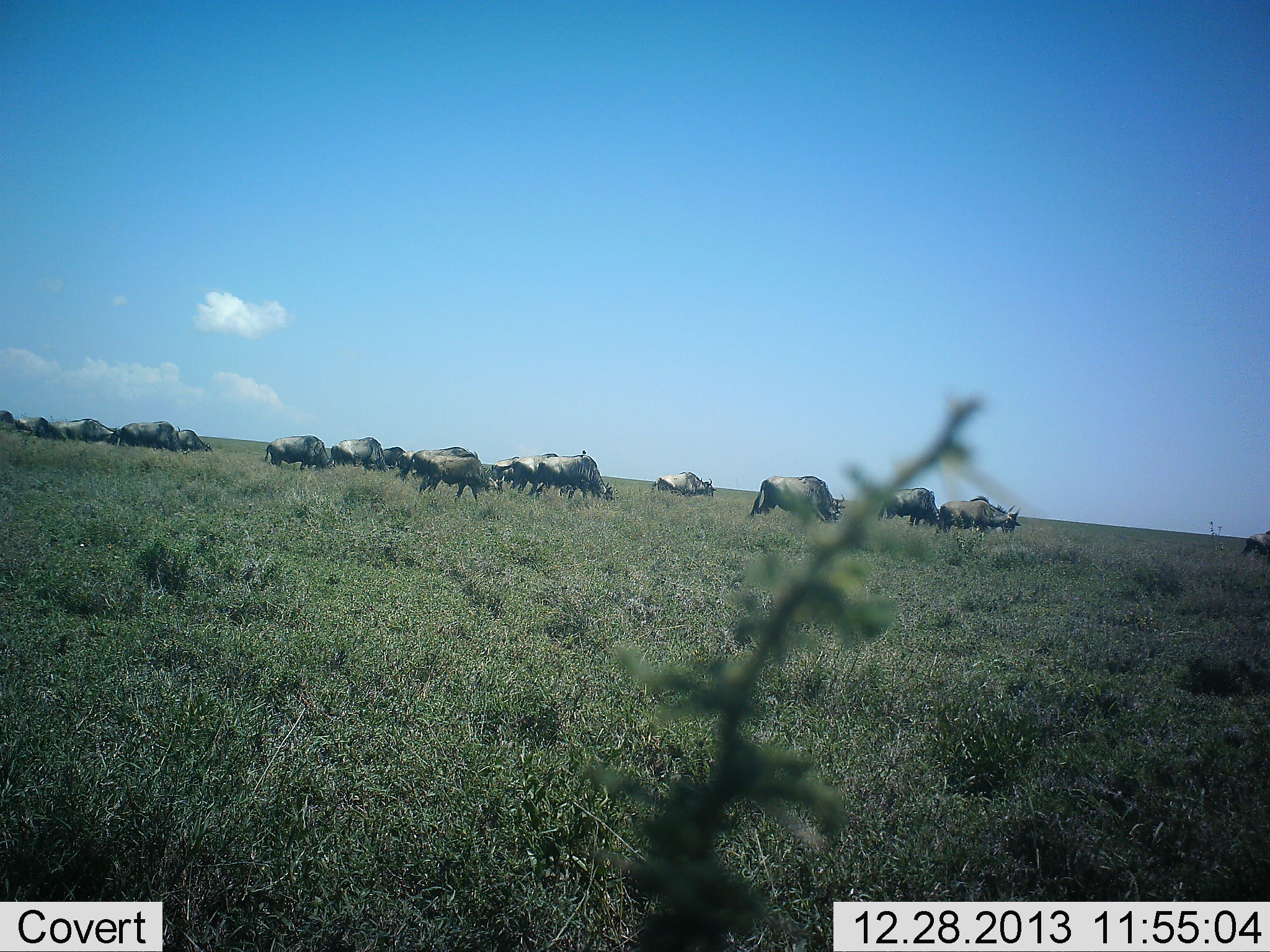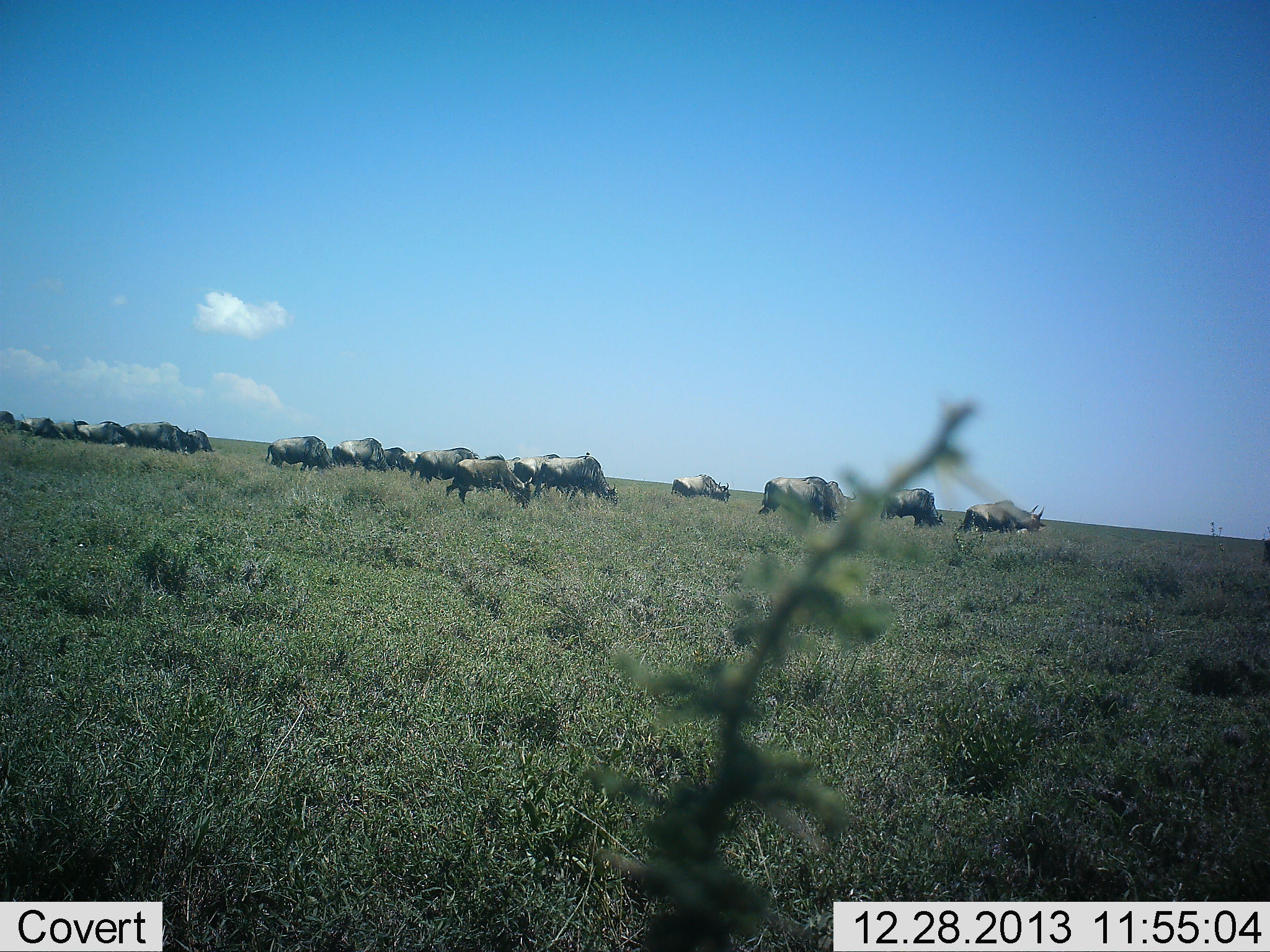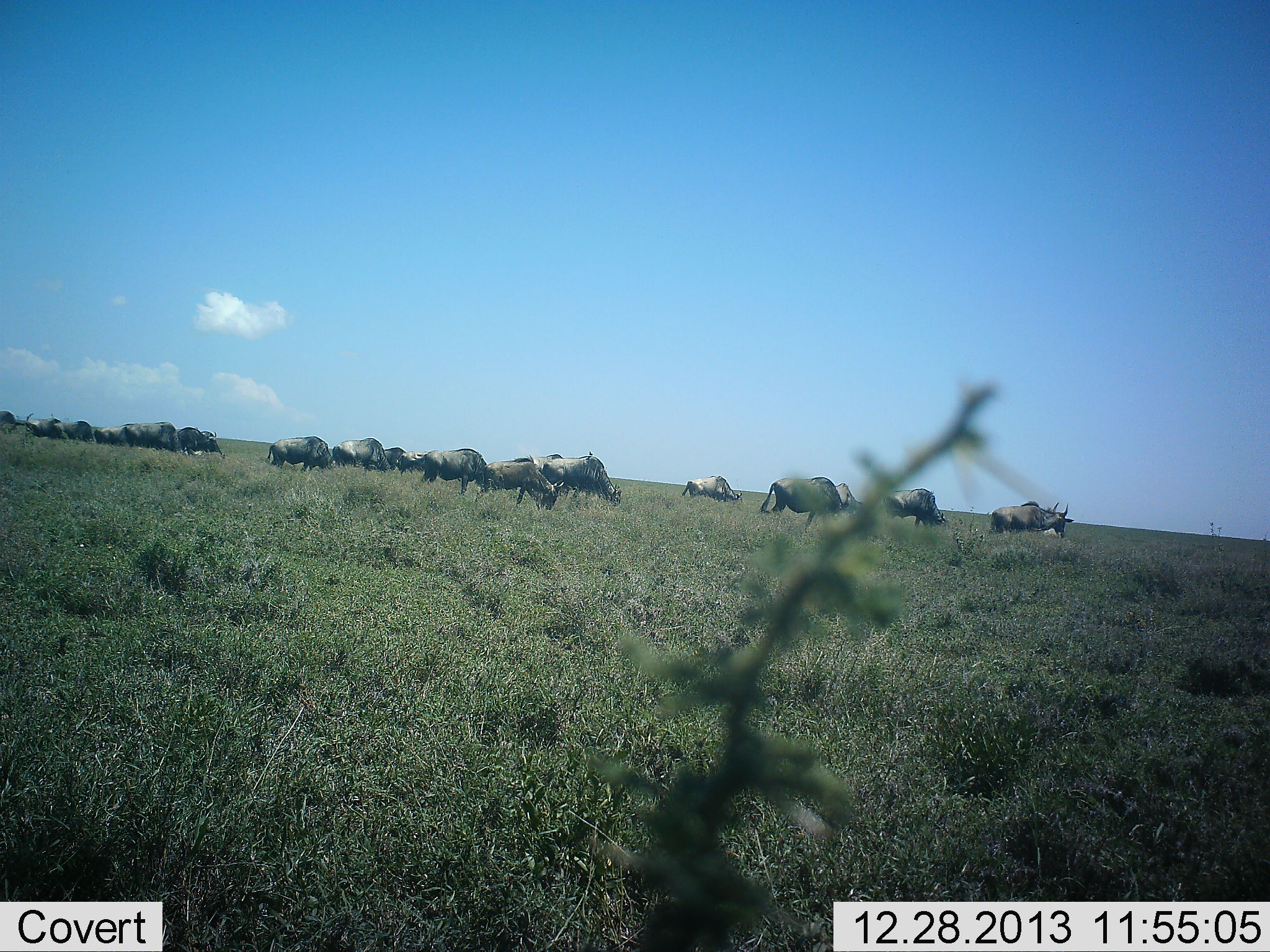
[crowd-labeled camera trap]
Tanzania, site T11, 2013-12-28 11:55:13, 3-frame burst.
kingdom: Animalia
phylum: Chordata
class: Mammalia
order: Artiodactyla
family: Bovidae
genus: Connochaetes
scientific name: Connochaetes taurinus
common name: blue wildebeest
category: wildebeest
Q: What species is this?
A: Wildebeest (blue wildebeest) (Connochaetes taurinus).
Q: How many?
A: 11-50.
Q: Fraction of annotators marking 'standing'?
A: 20%.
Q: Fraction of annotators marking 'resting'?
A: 0%.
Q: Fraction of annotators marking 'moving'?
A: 80%.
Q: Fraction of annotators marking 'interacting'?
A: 0%.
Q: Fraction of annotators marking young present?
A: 10%.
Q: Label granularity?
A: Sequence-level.